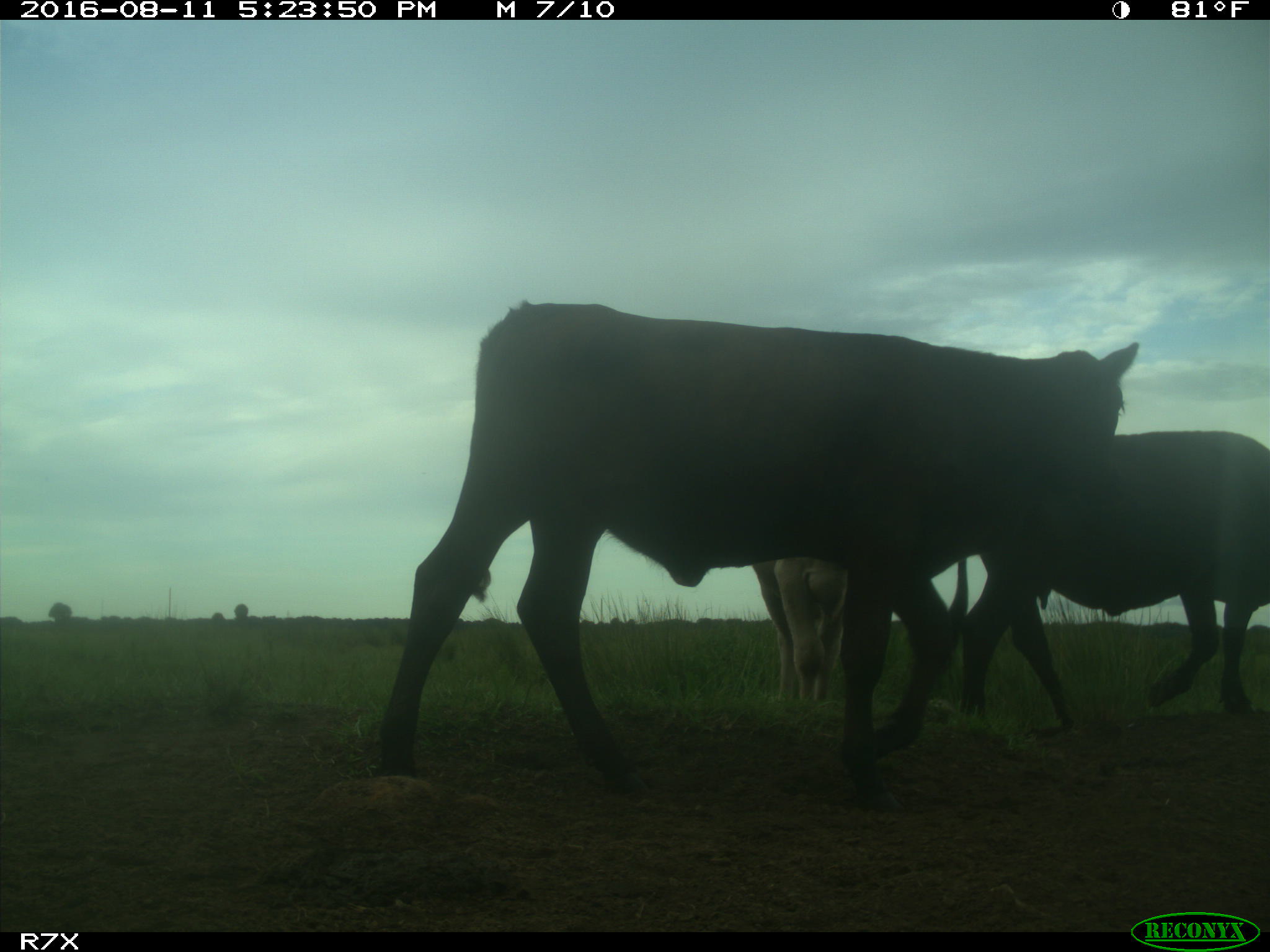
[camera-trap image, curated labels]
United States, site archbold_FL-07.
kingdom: Animalia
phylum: Chordata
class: Mammalia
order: Artiodactyla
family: Bovidae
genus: Bos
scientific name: Bos taurus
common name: domestic cow